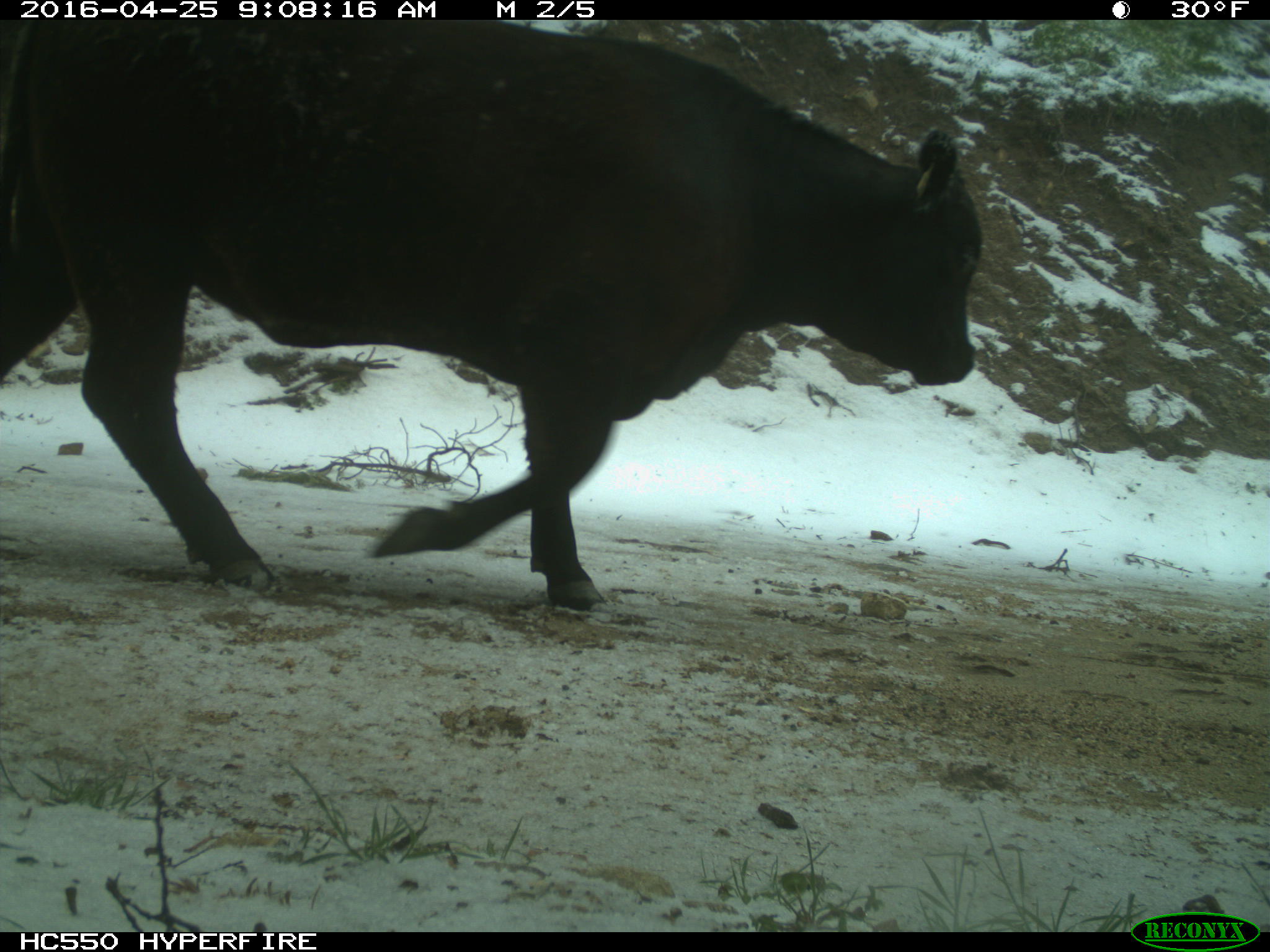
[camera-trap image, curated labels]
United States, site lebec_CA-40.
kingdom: Animalia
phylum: Chordata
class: Mammalia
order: Artiodactyla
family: Bovidae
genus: Bos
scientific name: Bos taurus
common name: domestic cow